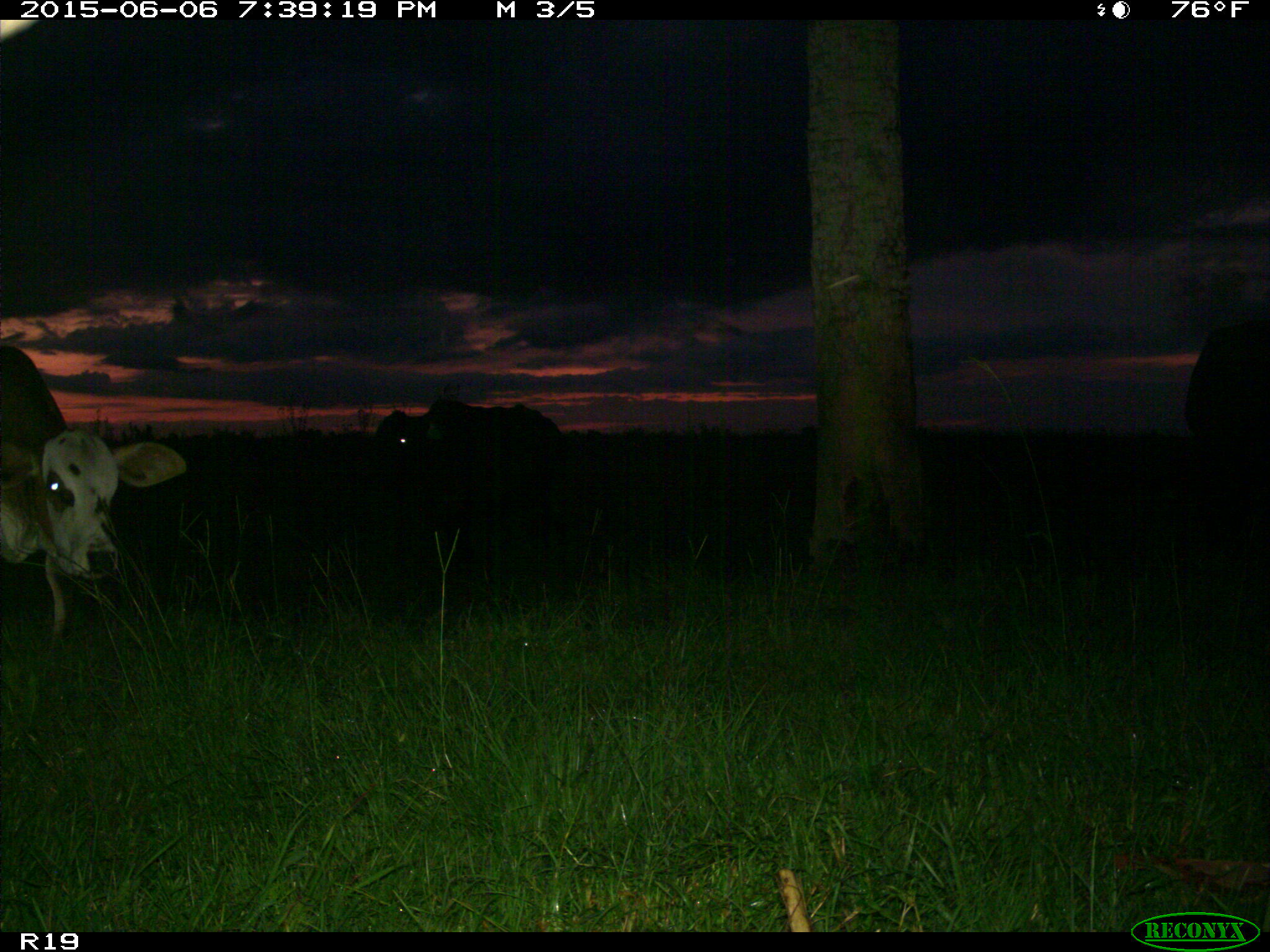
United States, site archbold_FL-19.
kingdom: Animalia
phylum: Chordata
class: Mammalia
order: Artiodactyla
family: Bovidae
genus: Bos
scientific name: Bos taurus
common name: domestic cow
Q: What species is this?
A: Bos taurus (domestic cow).